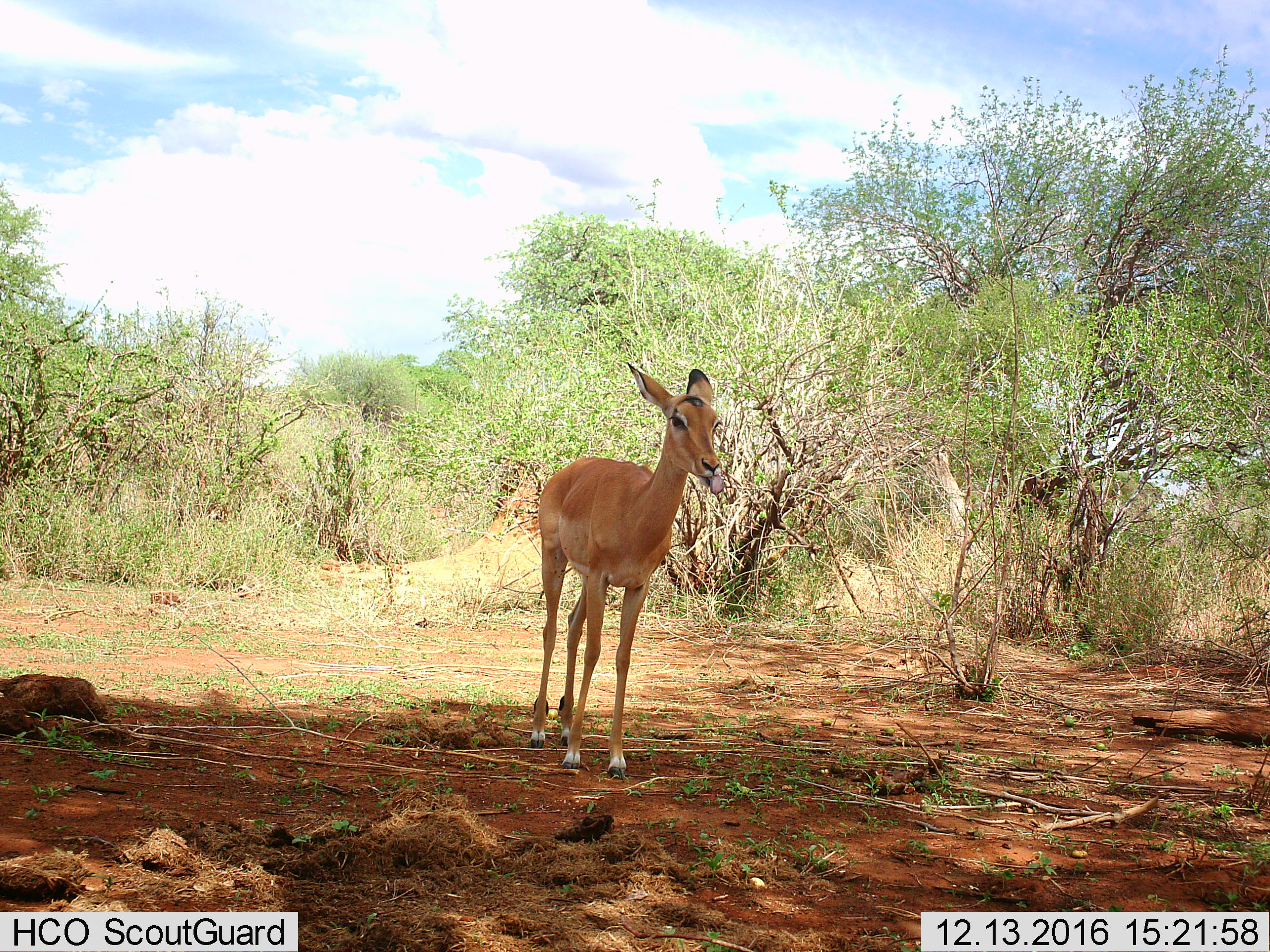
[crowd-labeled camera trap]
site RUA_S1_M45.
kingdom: Animalia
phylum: Chordata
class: Mammalia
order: Artiodactyla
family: Bovidae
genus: Aepyceros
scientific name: Aepyceros melampus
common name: impala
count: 1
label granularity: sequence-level